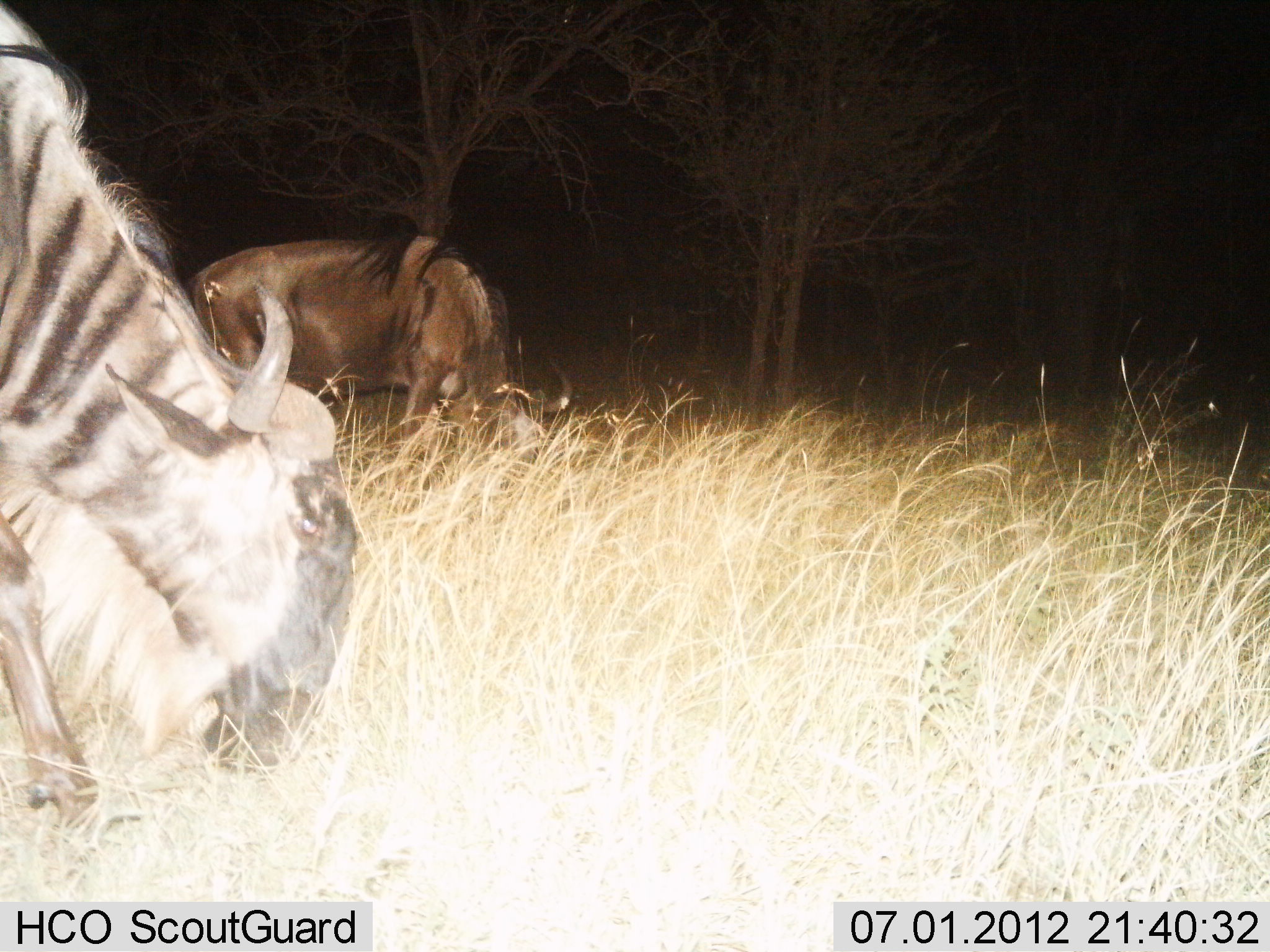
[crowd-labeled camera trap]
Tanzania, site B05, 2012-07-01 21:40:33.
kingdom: Animalia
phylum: Chordata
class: Mammalia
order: Artiodactyla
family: Bovidae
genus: Connochaetes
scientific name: Connochaetes taurinus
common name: blue wildebeest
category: wildebeest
Wildebeest (blue wildebeest) (Connochaetes taurinus), count 2. Behavior (volunteer vote fractions): standing 30%, resting 0%, moving 0%, interacting 0%. Young present (vote fraction): 0%. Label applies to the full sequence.